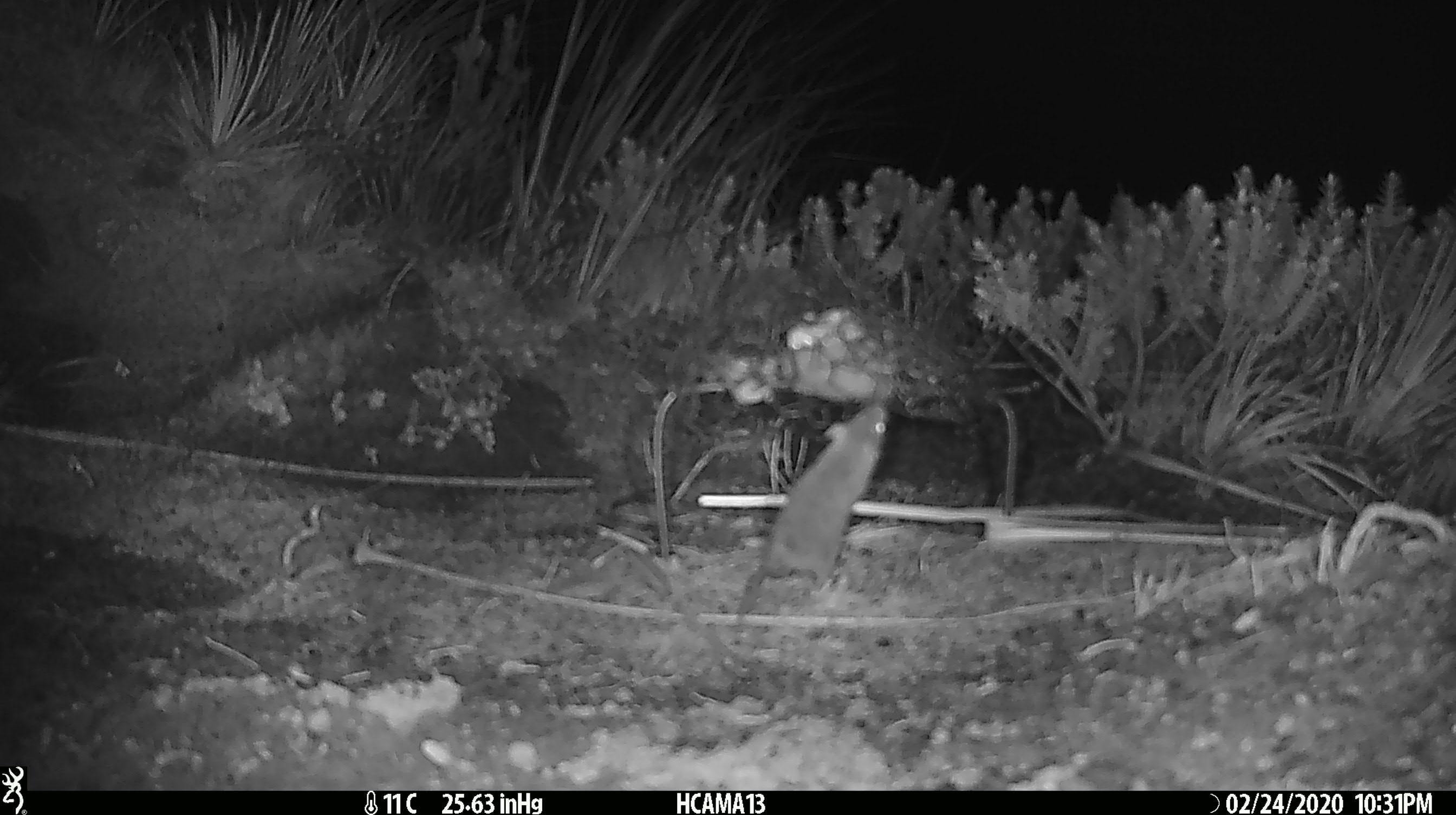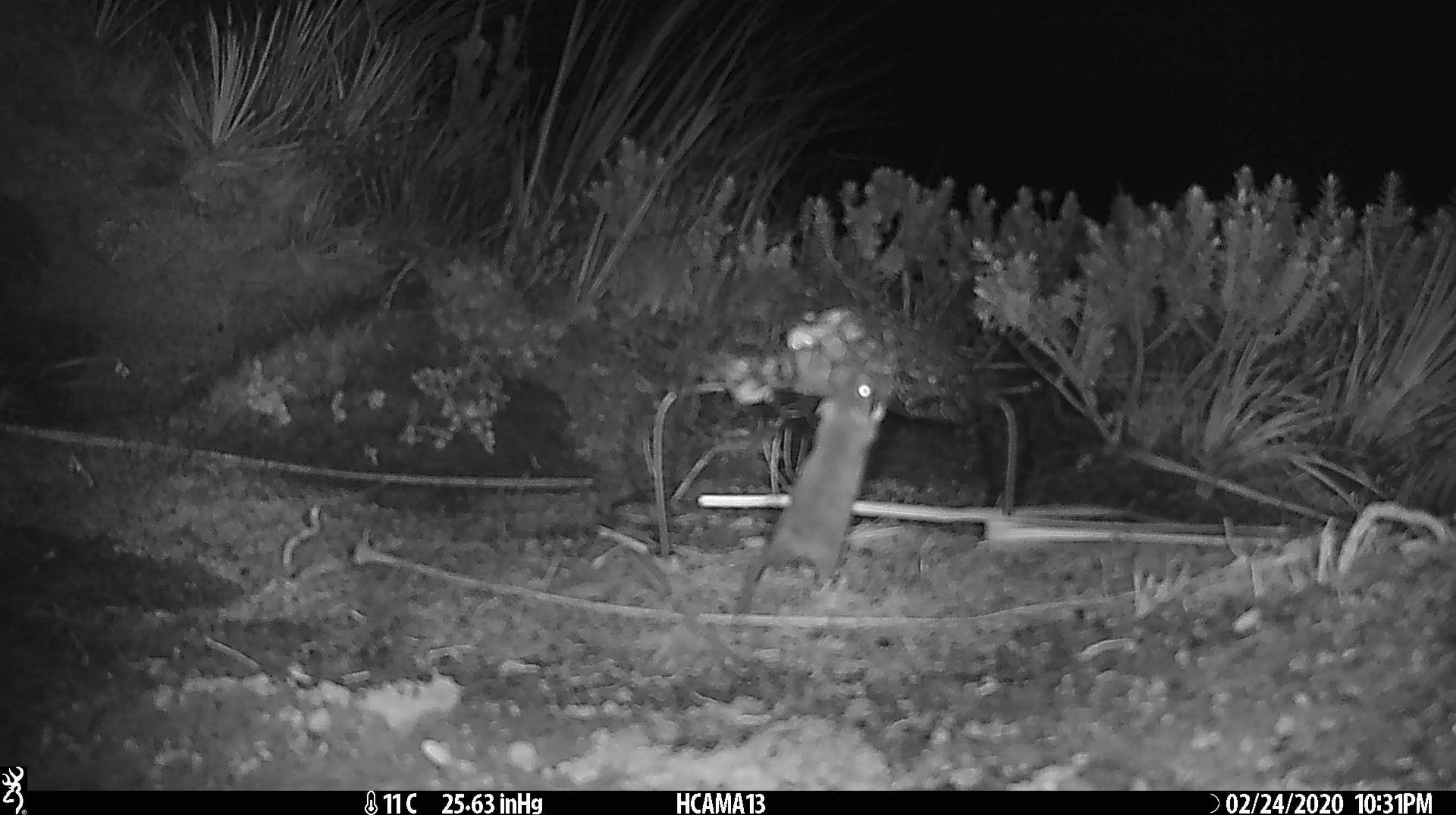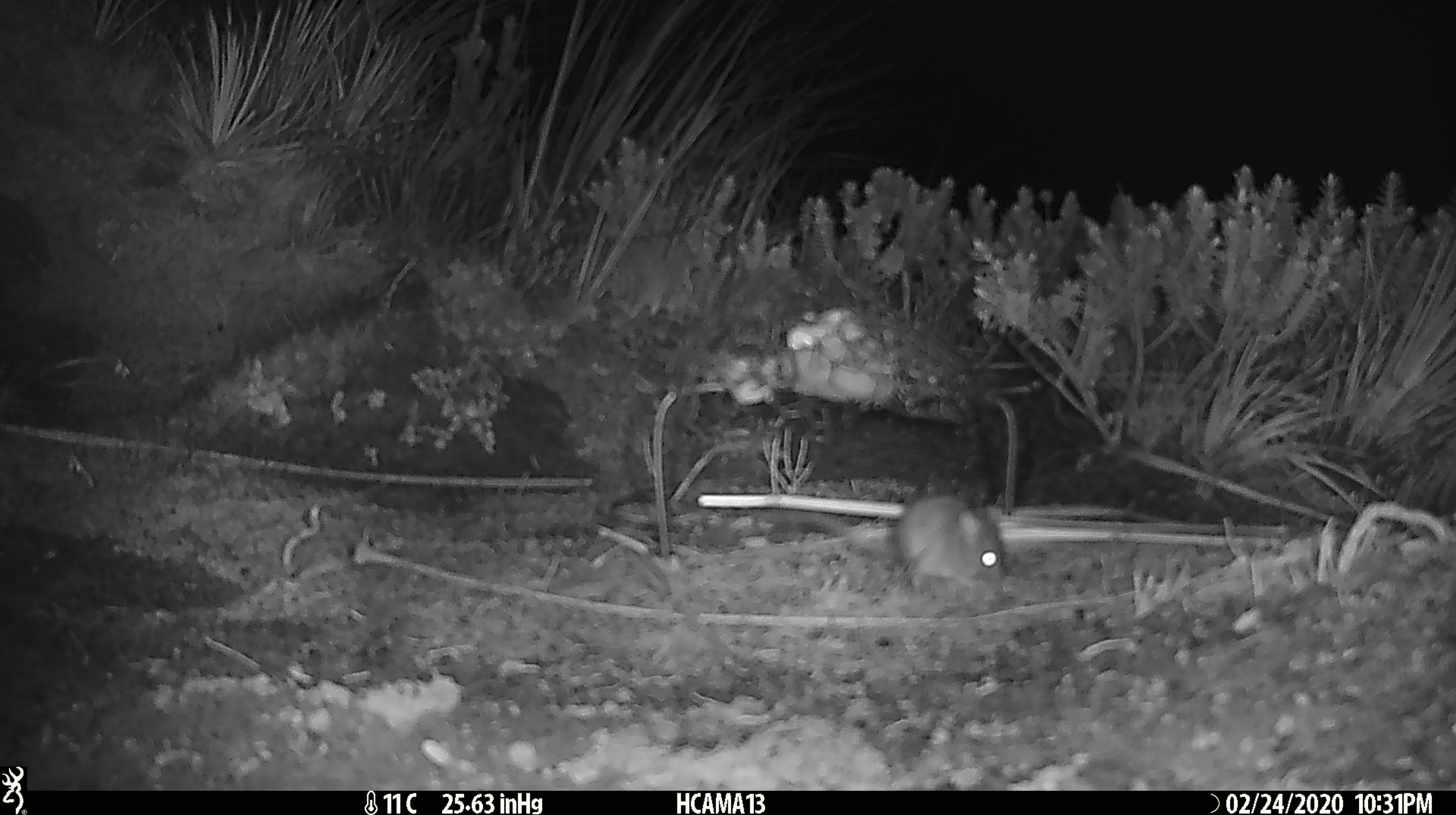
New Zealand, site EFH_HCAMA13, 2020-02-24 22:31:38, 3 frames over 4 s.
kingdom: Animalia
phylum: Chordata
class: Mammalia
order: Rodentia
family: Muridae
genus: Mus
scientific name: Mus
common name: mouse